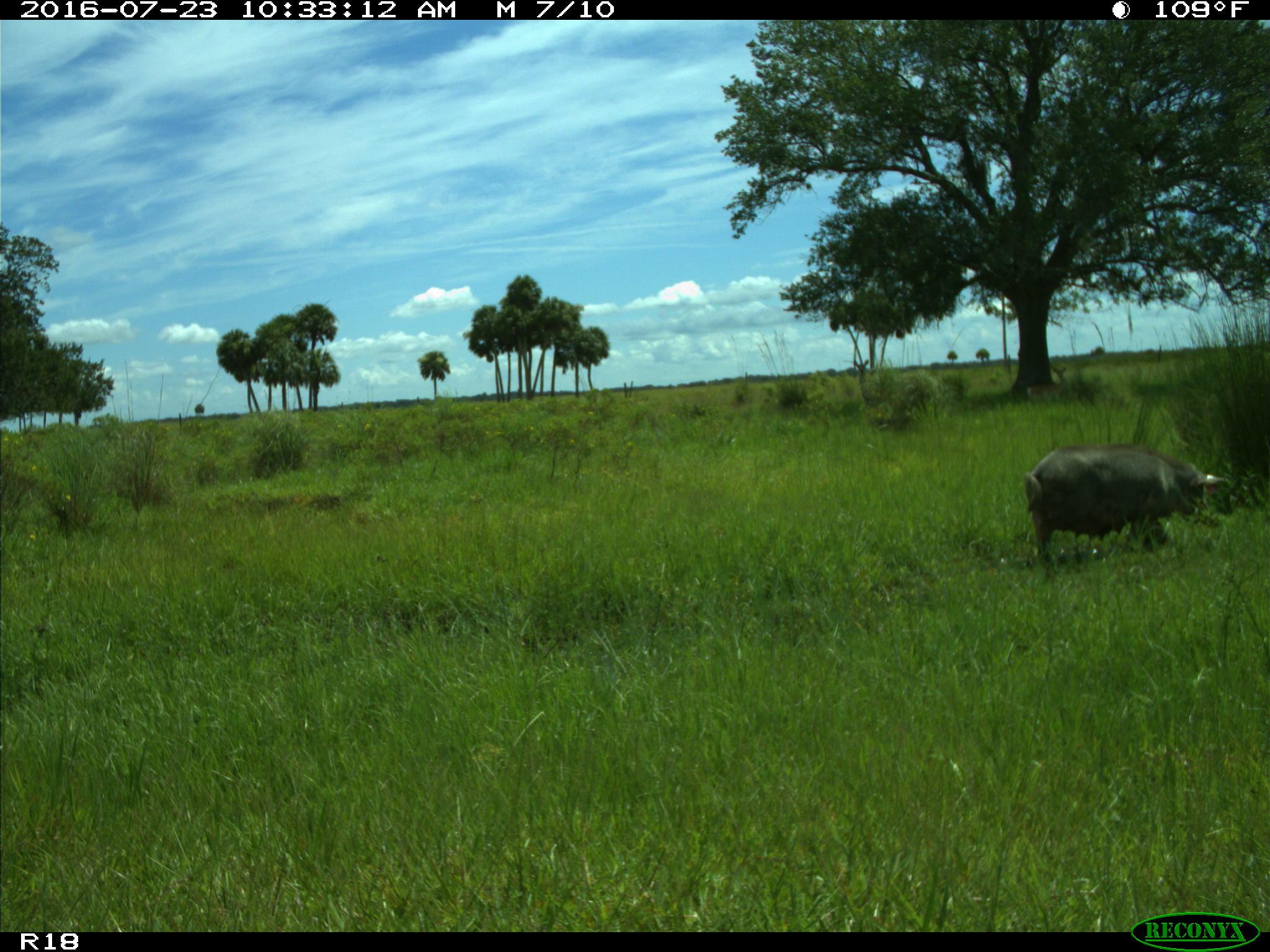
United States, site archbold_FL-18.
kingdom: Animalia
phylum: Chordata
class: Mammalia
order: Artiodactyla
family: Suidae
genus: Sus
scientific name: Sus scrofa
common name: wild boar